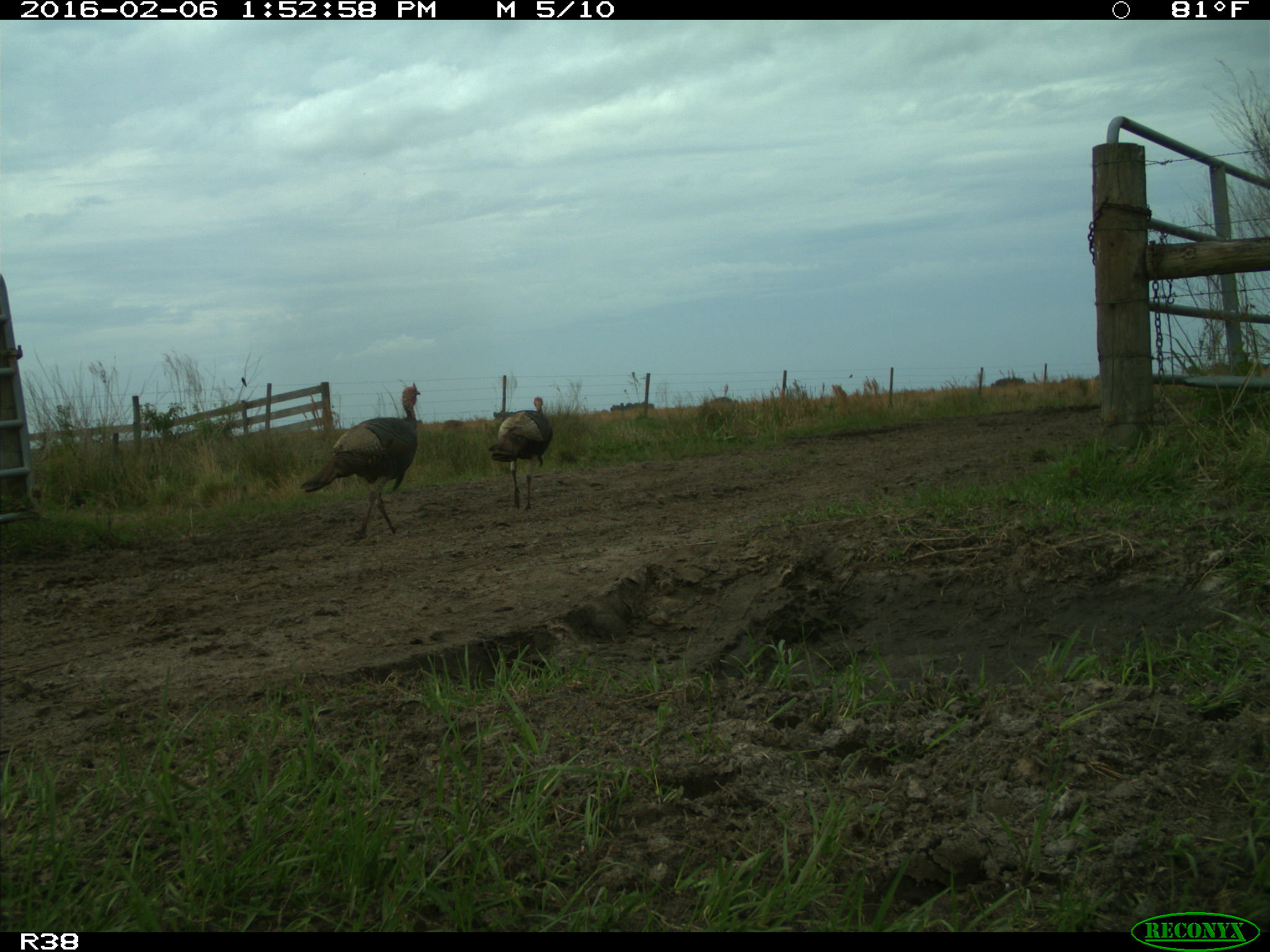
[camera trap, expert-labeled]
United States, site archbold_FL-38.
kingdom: Animalia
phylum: Chordata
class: Aves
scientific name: Aves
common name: birds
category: unidentified bird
Unidentified bird (birds) (Aves).